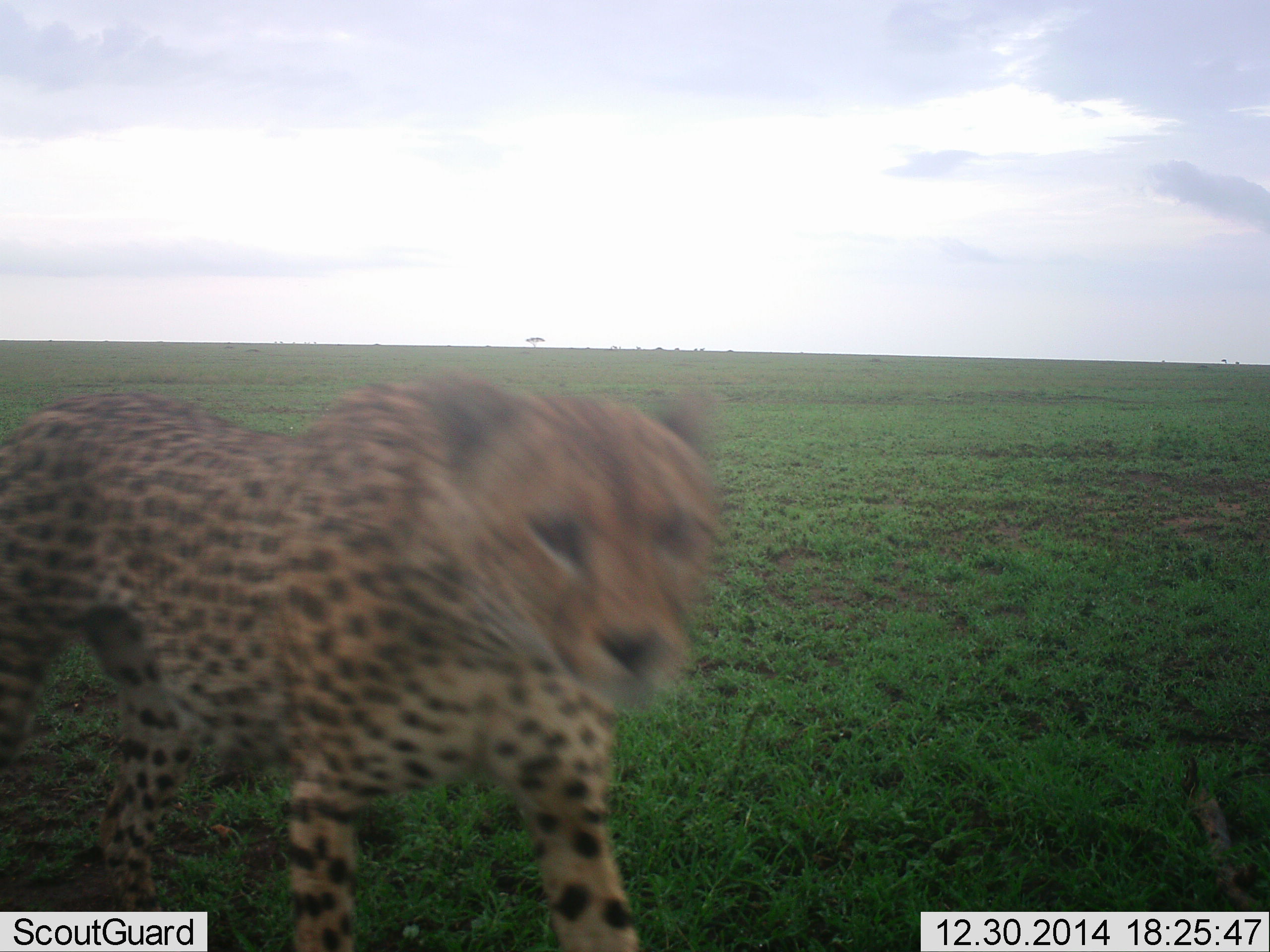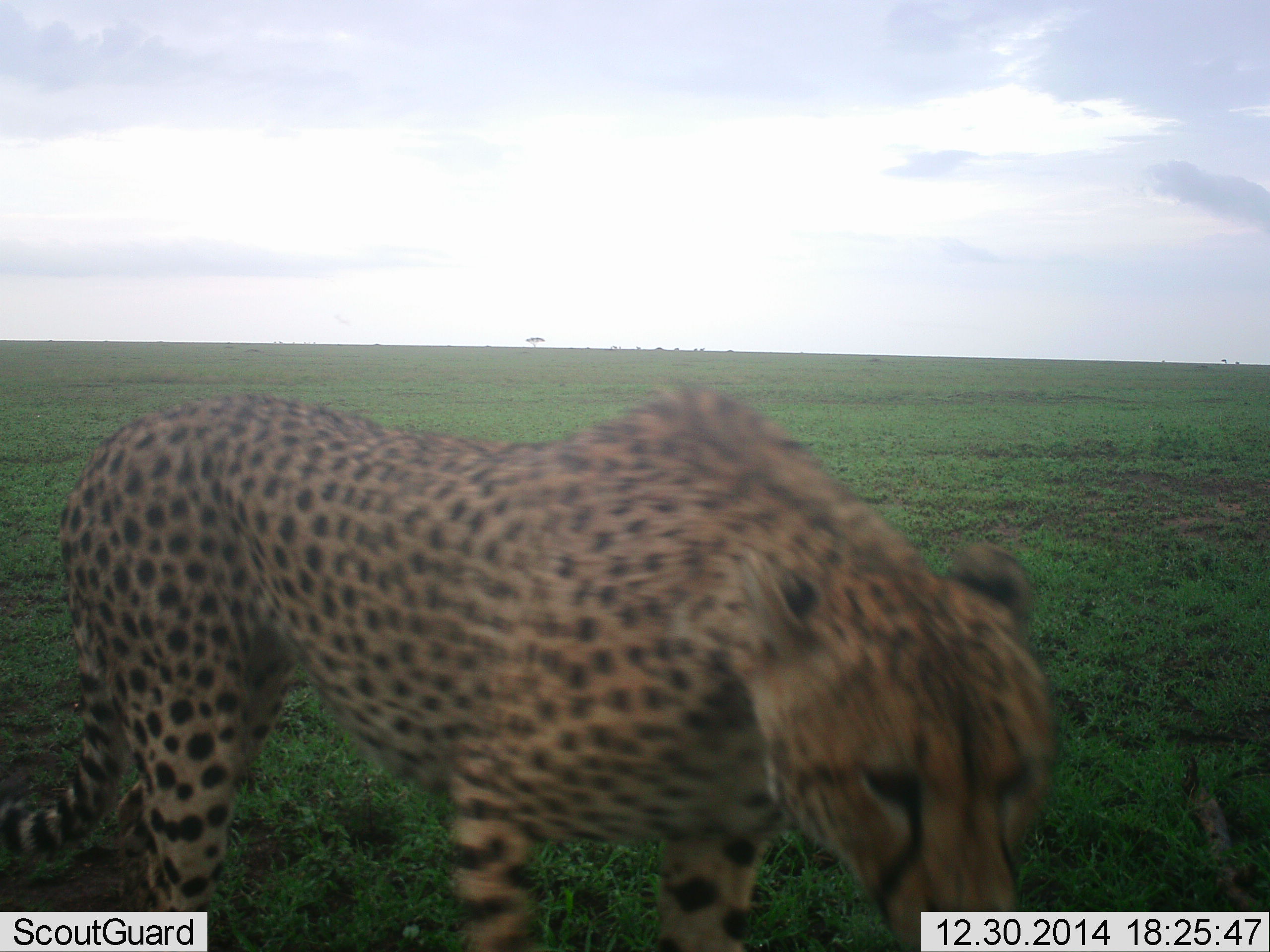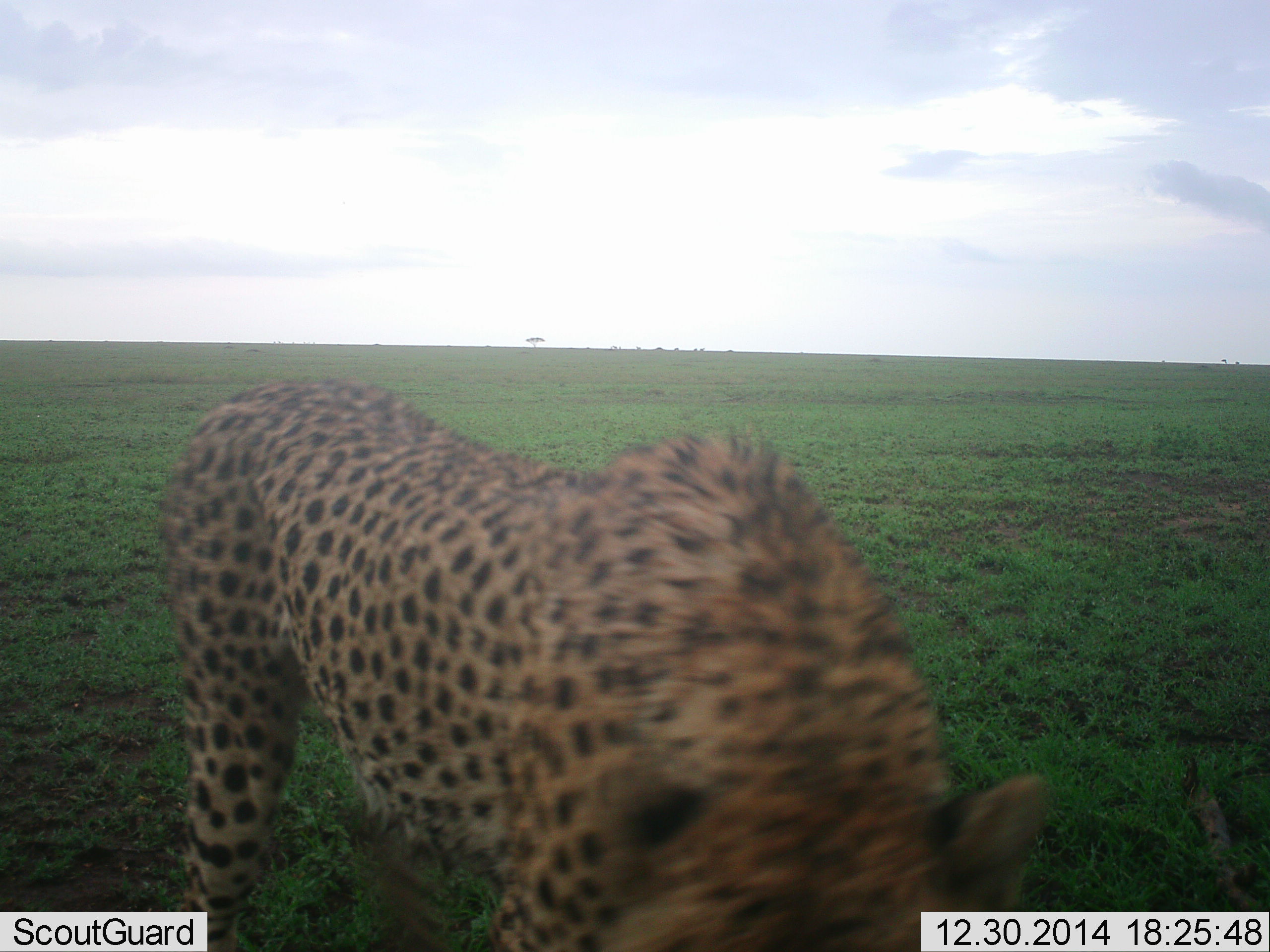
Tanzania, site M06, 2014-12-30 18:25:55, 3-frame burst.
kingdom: Animalia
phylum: Chordata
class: Mammalia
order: Carnivora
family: Felidae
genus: Acinonyx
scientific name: Acinonyx jubatus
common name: cheetah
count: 1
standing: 20%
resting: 0%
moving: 90%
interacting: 0%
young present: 0%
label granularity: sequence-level